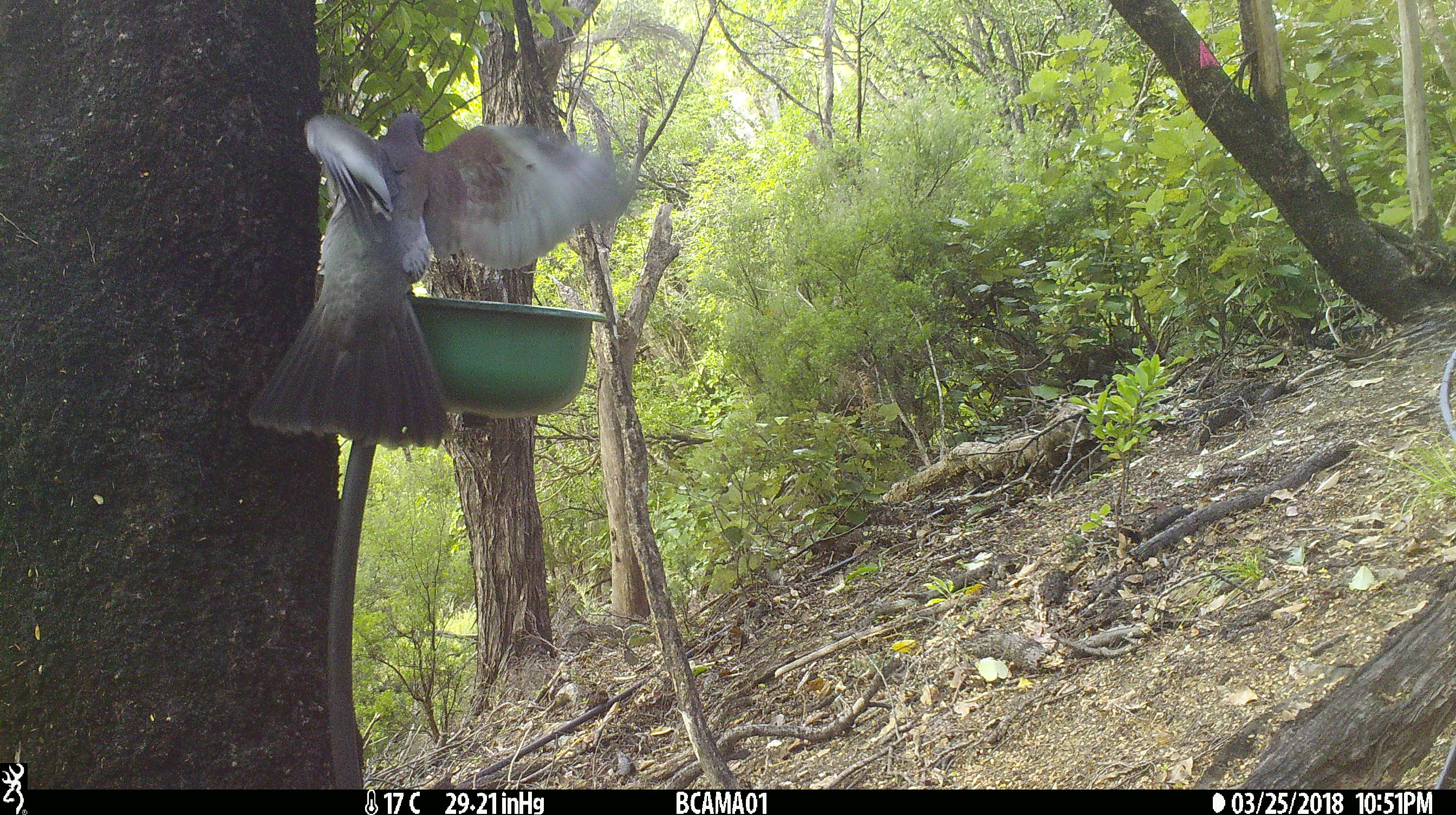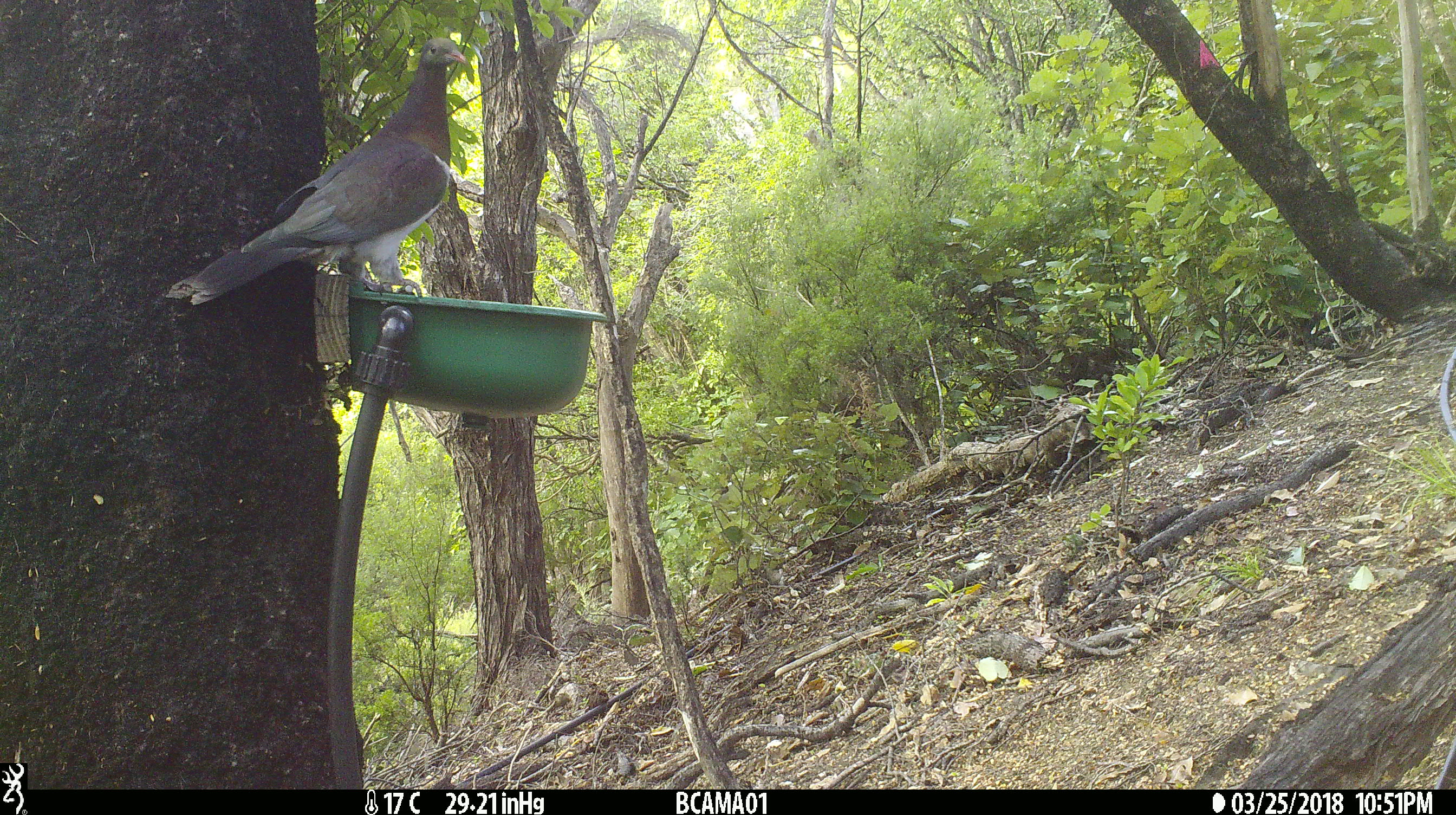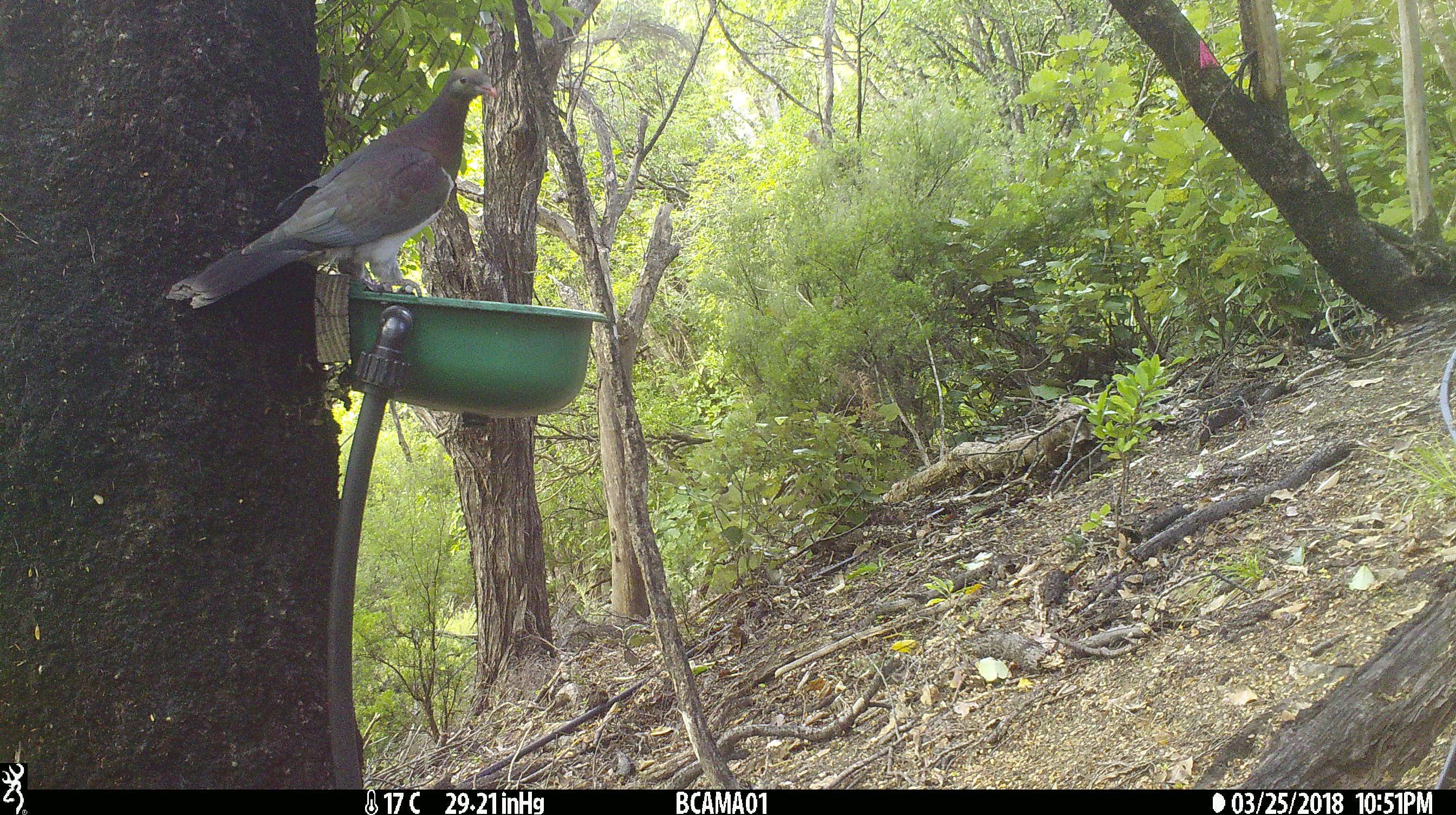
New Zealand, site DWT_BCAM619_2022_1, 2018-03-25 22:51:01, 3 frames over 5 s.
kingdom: Animalia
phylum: Chordata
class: Aves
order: Columbiformes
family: Columbidae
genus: Hemiphaga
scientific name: Hemiphaga novaeseelandiae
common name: new zealand pigeon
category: kereru